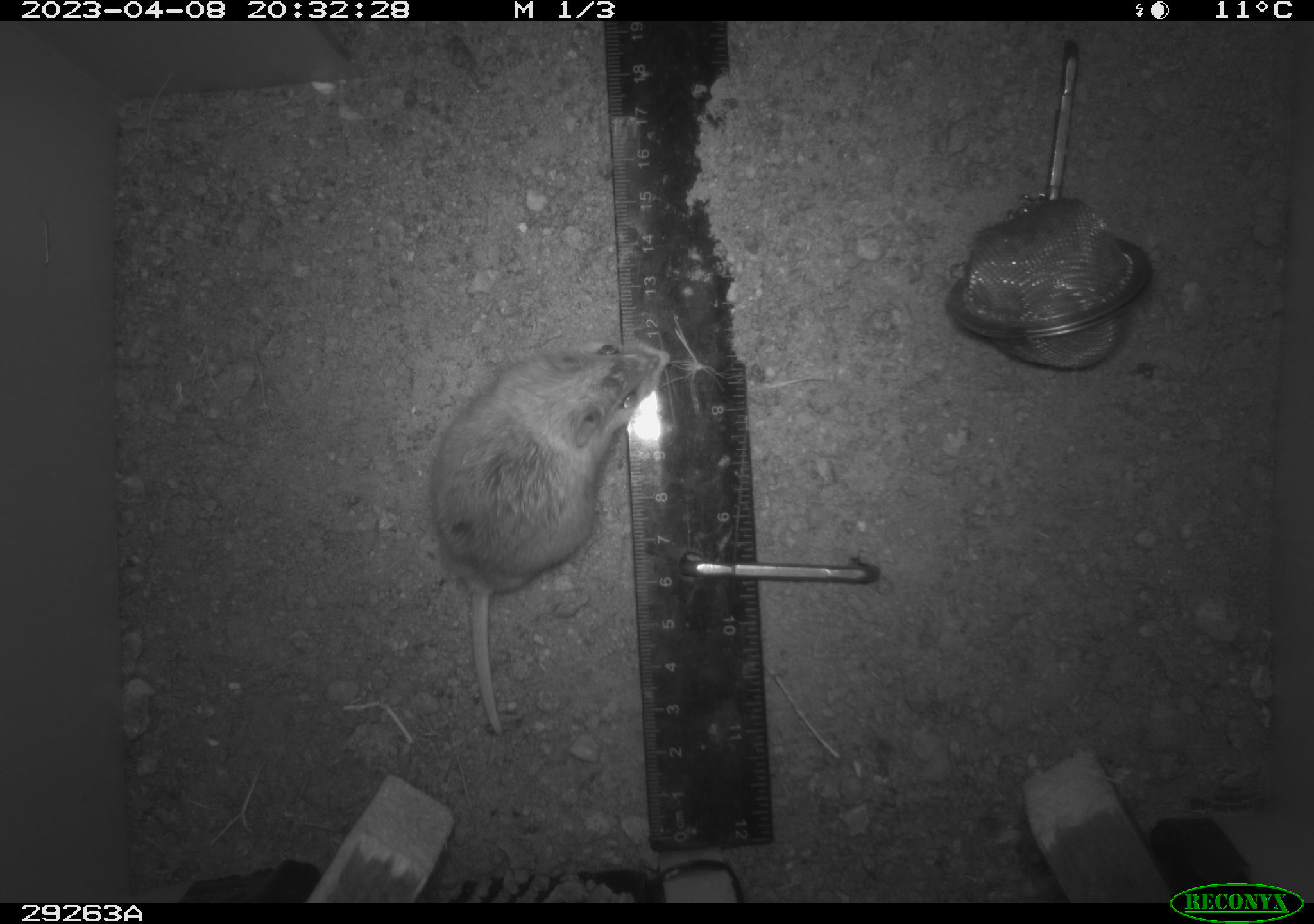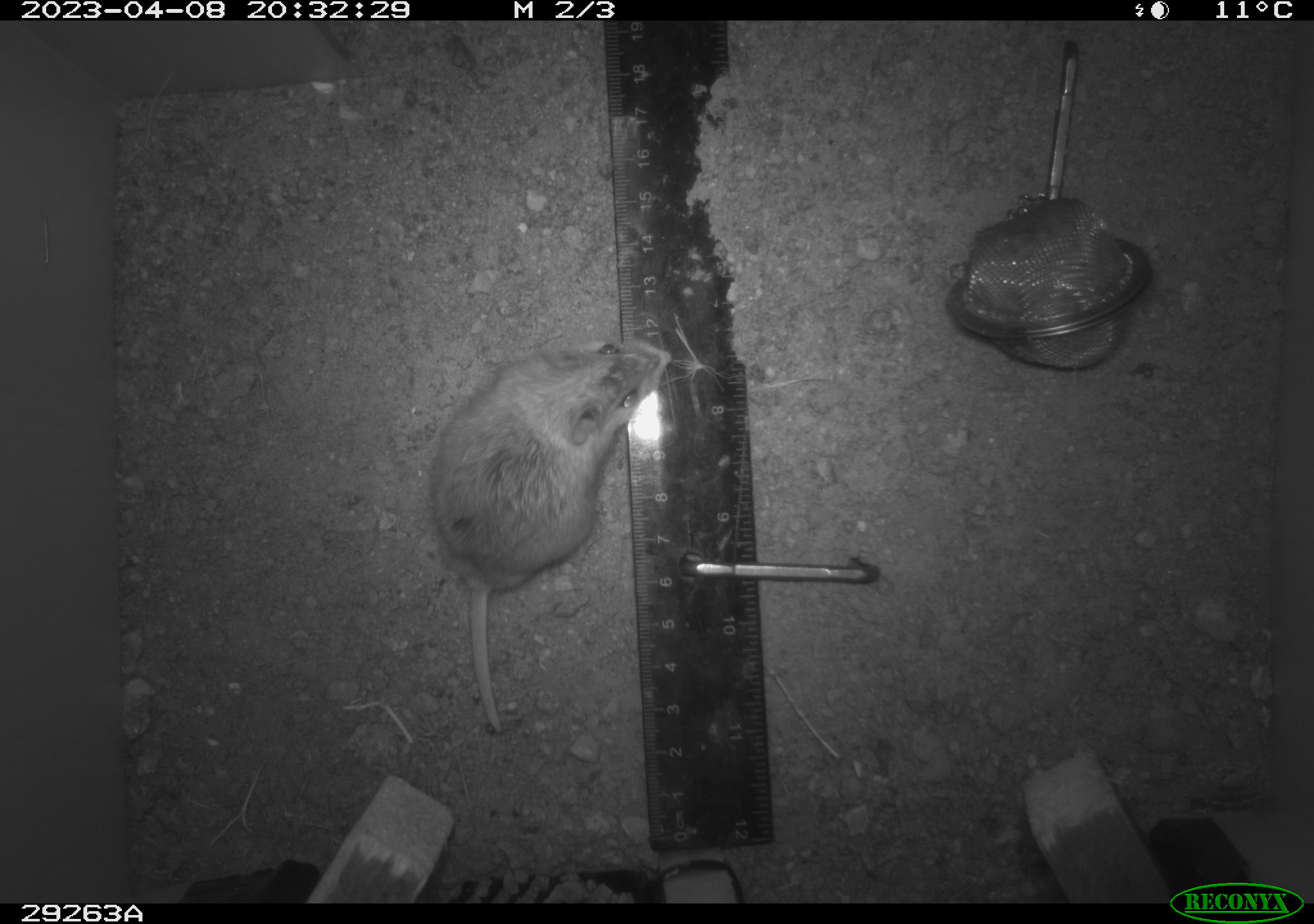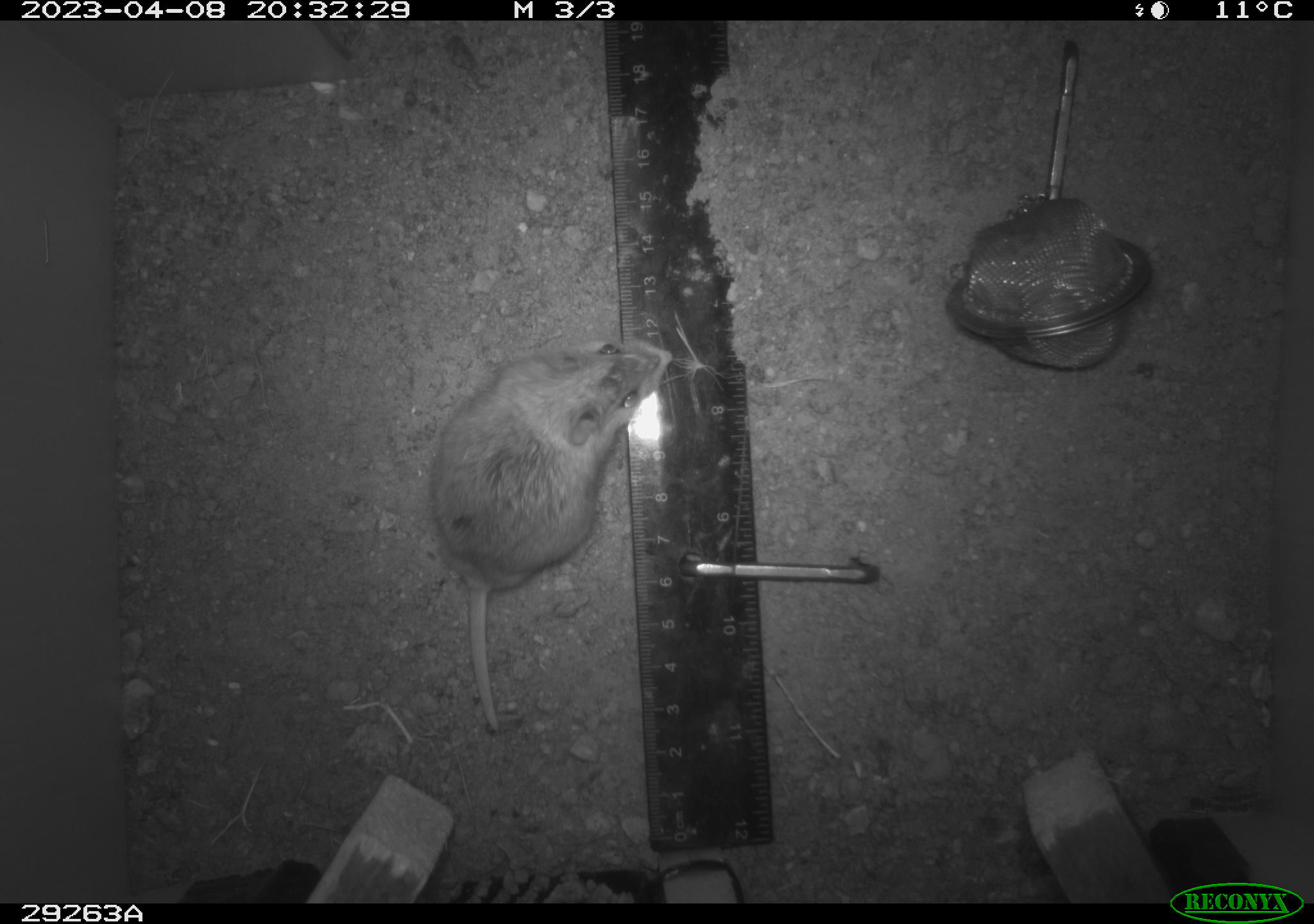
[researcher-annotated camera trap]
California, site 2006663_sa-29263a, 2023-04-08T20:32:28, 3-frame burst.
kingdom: Animalia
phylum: Chordata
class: Mammalia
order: Rodentia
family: Cricetidae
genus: Peromyscus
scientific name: Peromyscus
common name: deer mice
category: peromyscus species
Peromyscus species (deer mice) (Peromyscus).